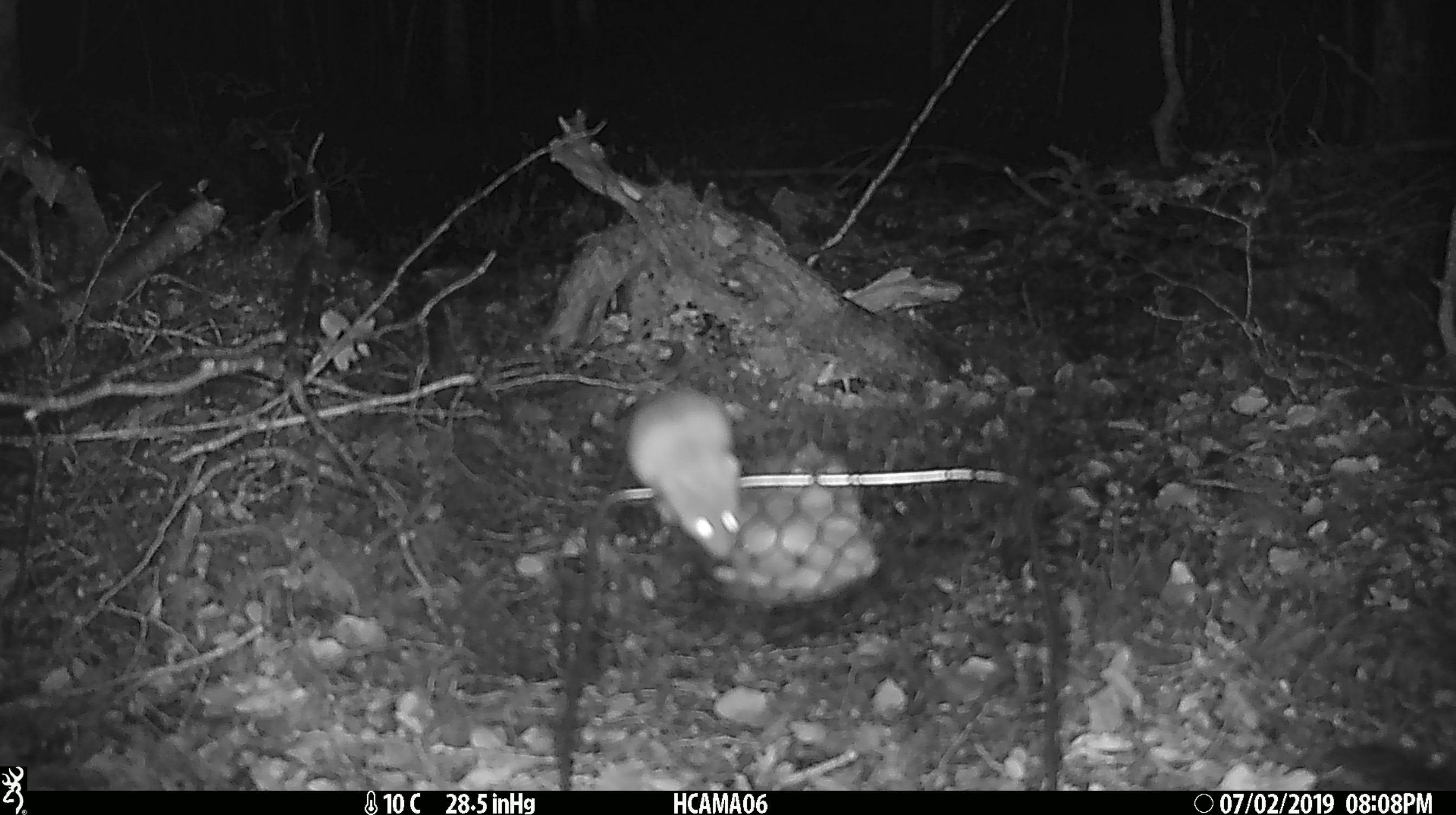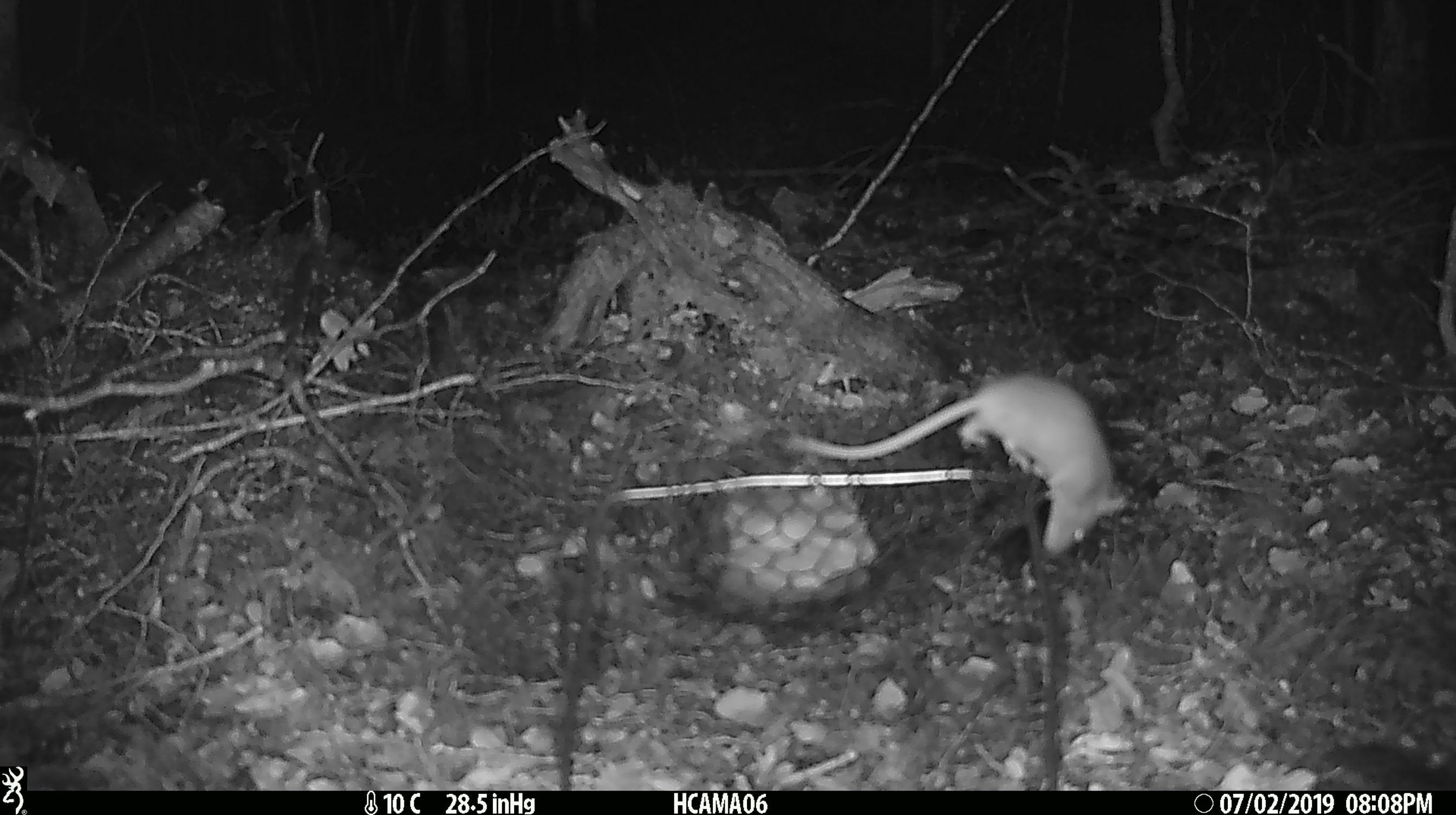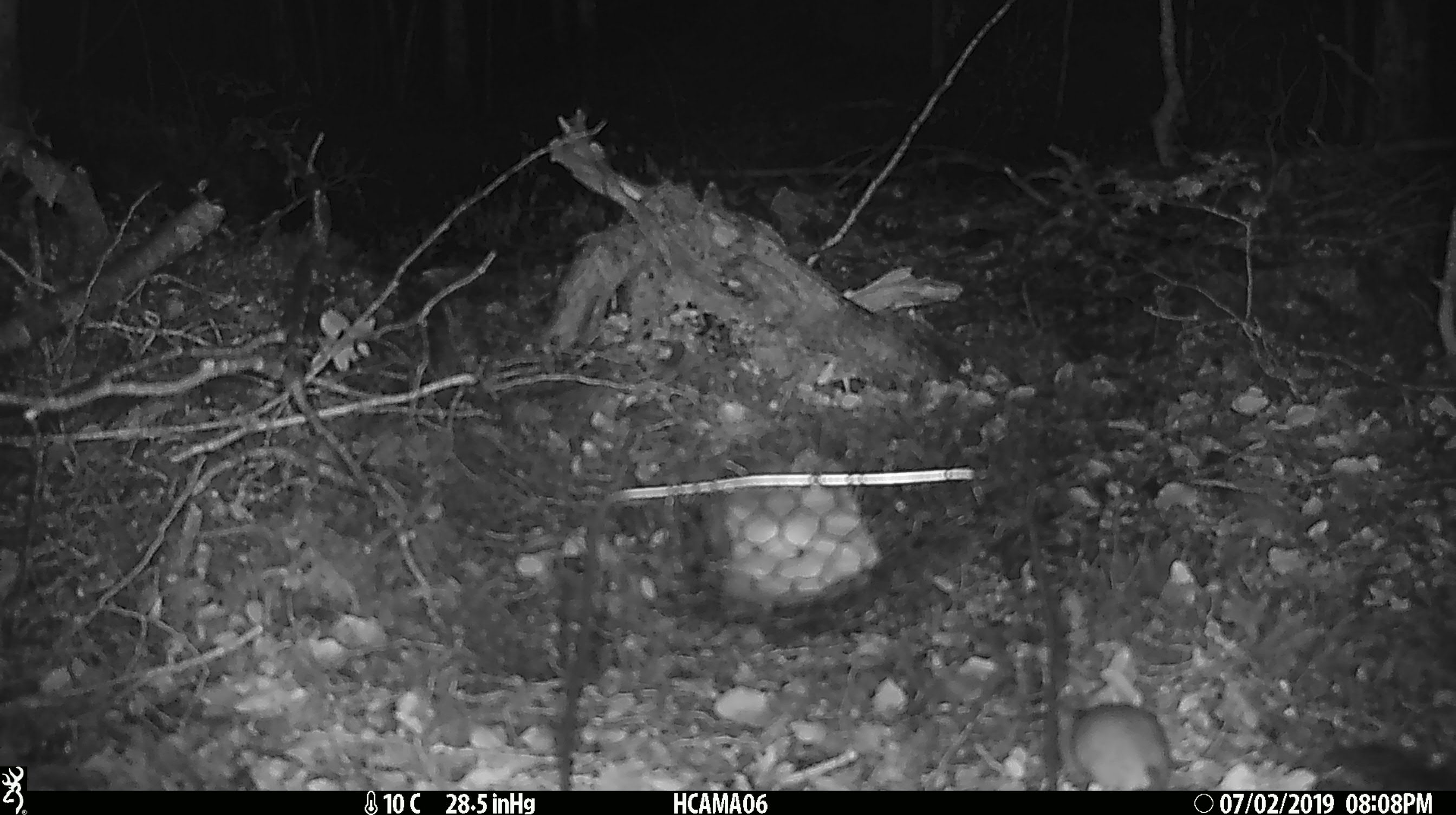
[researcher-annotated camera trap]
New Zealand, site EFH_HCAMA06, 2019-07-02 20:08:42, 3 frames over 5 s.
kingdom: Animalia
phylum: Chordata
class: Mammalia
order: Rodentia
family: Muridae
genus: Mus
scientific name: Mus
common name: mouse